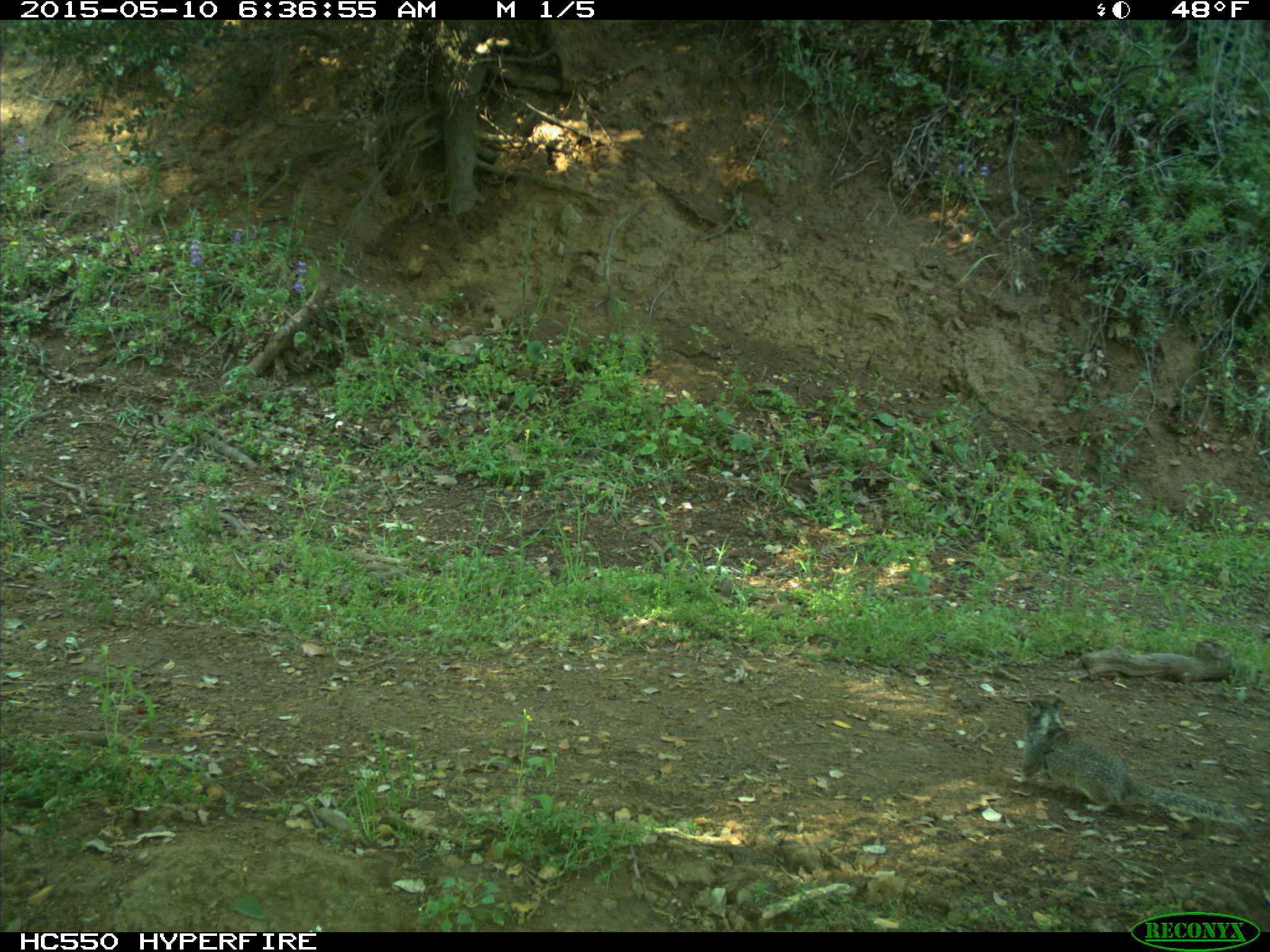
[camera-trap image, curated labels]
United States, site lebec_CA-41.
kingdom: Animalia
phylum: Chordata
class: Mammalia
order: Rodentia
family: Sciuridae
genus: Otospermophilus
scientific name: Otospermophilus beecheyi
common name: california ground squirrel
Otospermophilus beecheyi (california ground squirrel).